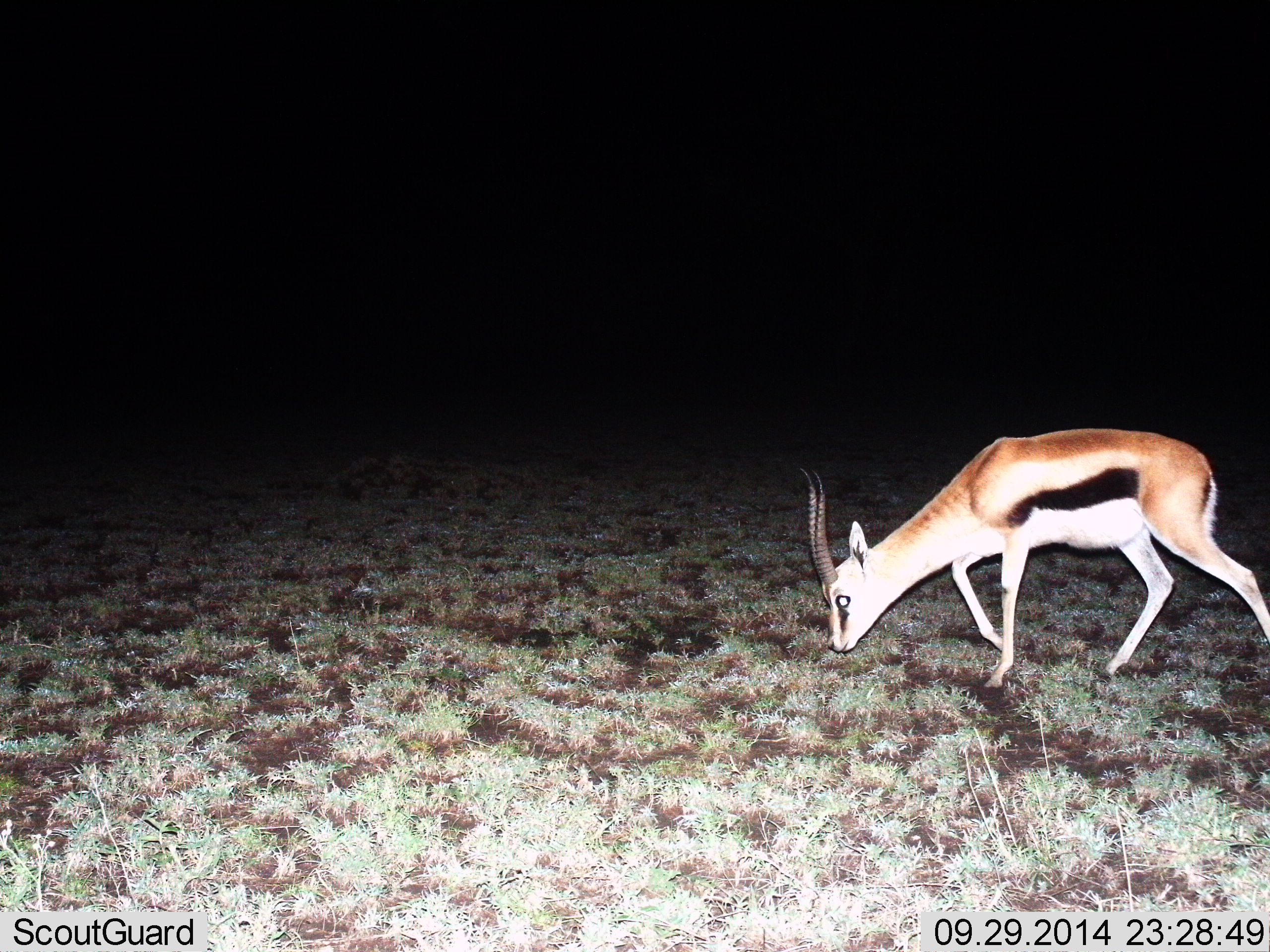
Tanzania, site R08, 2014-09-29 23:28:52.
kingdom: Animalia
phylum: Chordata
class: Mammalia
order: Artiodactyla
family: Bovidae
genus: Eudorcas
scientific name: Eudorcas thomsonii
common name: thomson's gazelle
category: gazellethomsons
Gazellethomsons (thomson's gazelle) (Eudorcas thomsonii), count 1. Behavior (volunteer vote fractions): standing 20%, resting 0%, moving 30%, interacting 0%. Young present (vote fraction): 0%. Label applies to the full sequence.